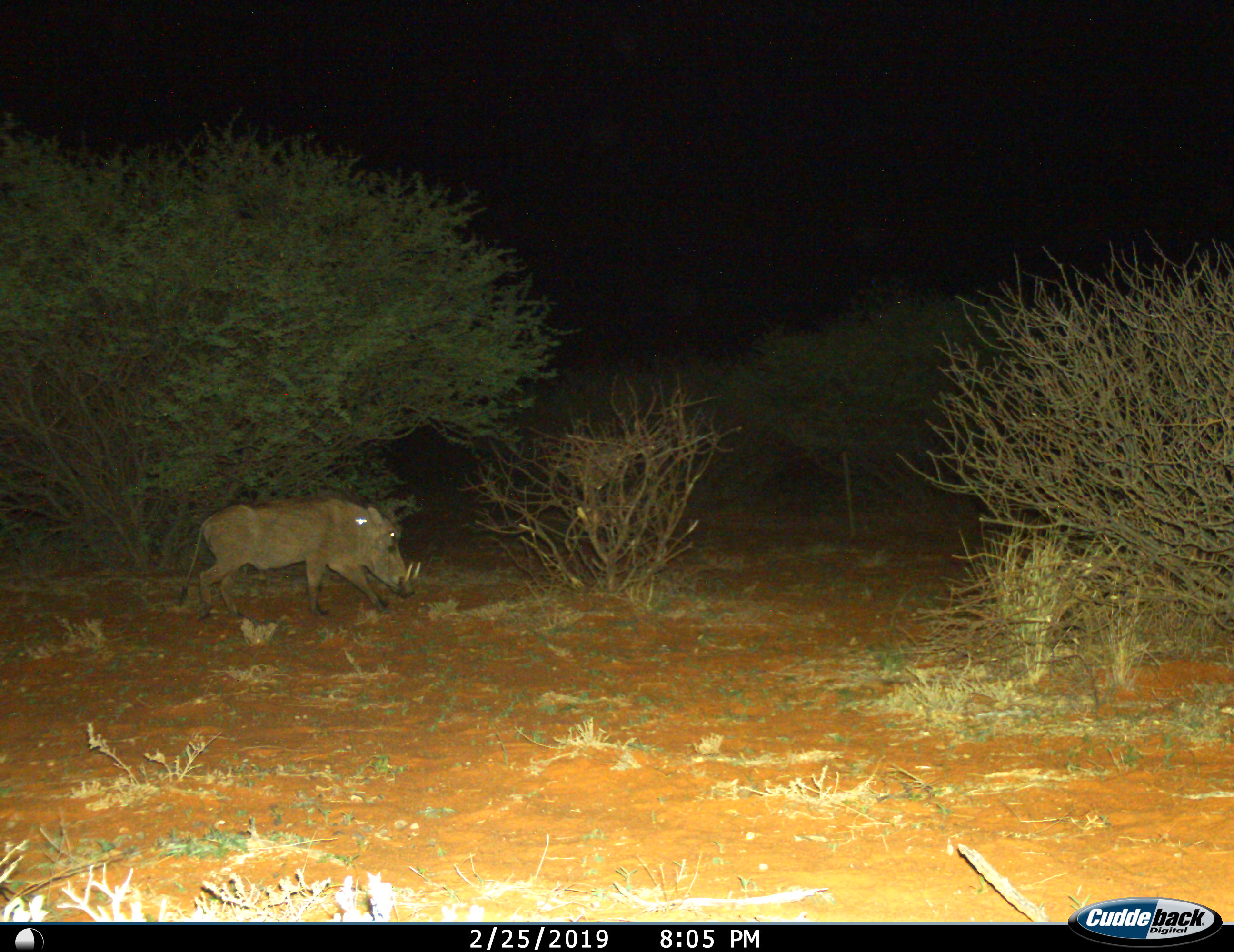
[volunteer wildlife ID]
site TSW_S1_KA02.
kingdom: Animalia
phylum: Chordata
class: Mammalia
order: Artiodactyla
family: Suidae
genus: Phacochoerus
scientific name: Phacochoerus africanus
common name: warthog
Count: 1.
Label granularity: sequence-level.